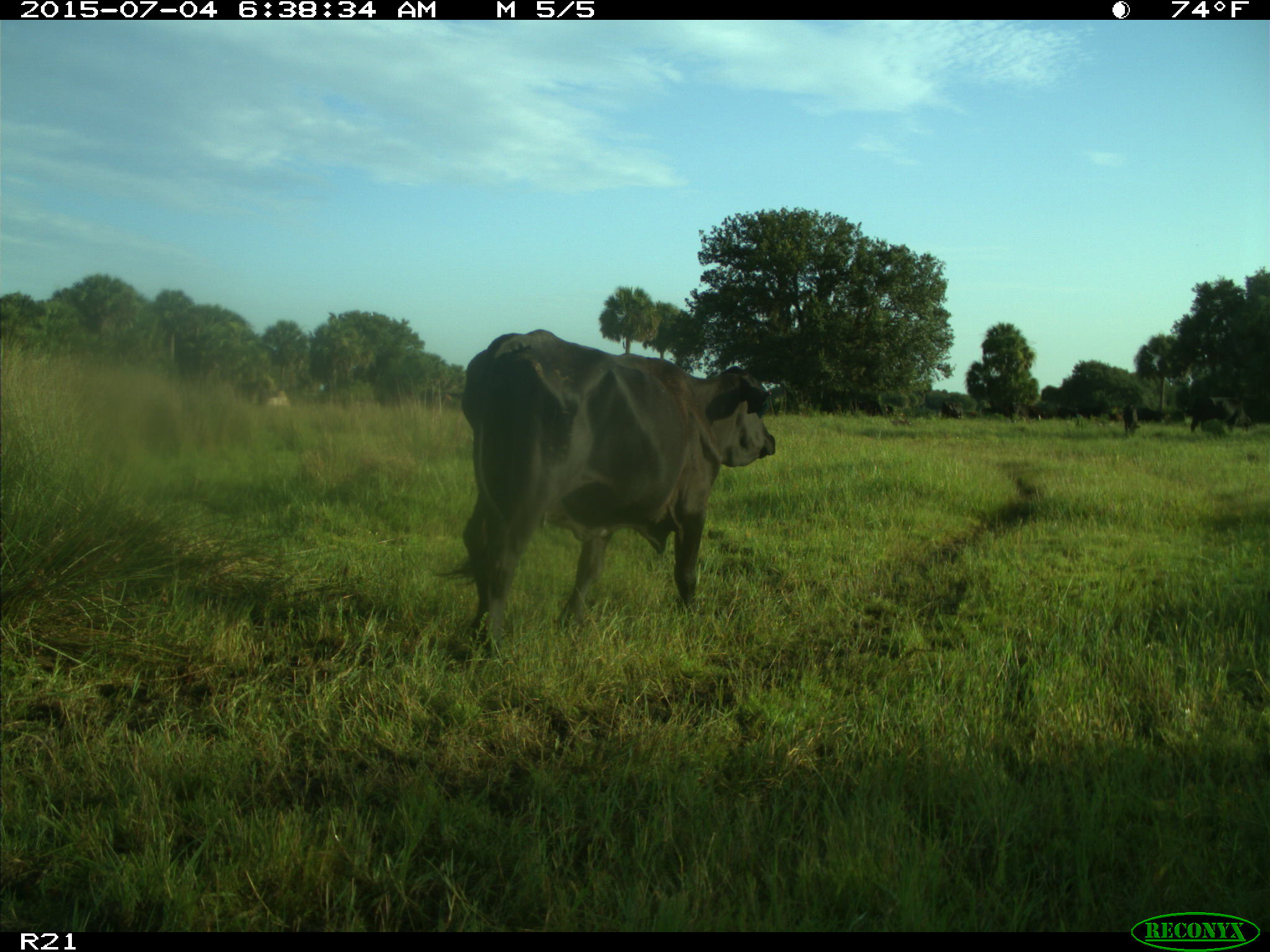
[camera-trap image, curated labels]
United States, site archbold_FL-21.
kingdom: Animalia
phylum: Chordata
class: Mammalia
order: Artiodactyla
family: Bovidae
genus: Bos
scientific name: Bos taurus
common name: domestic cow